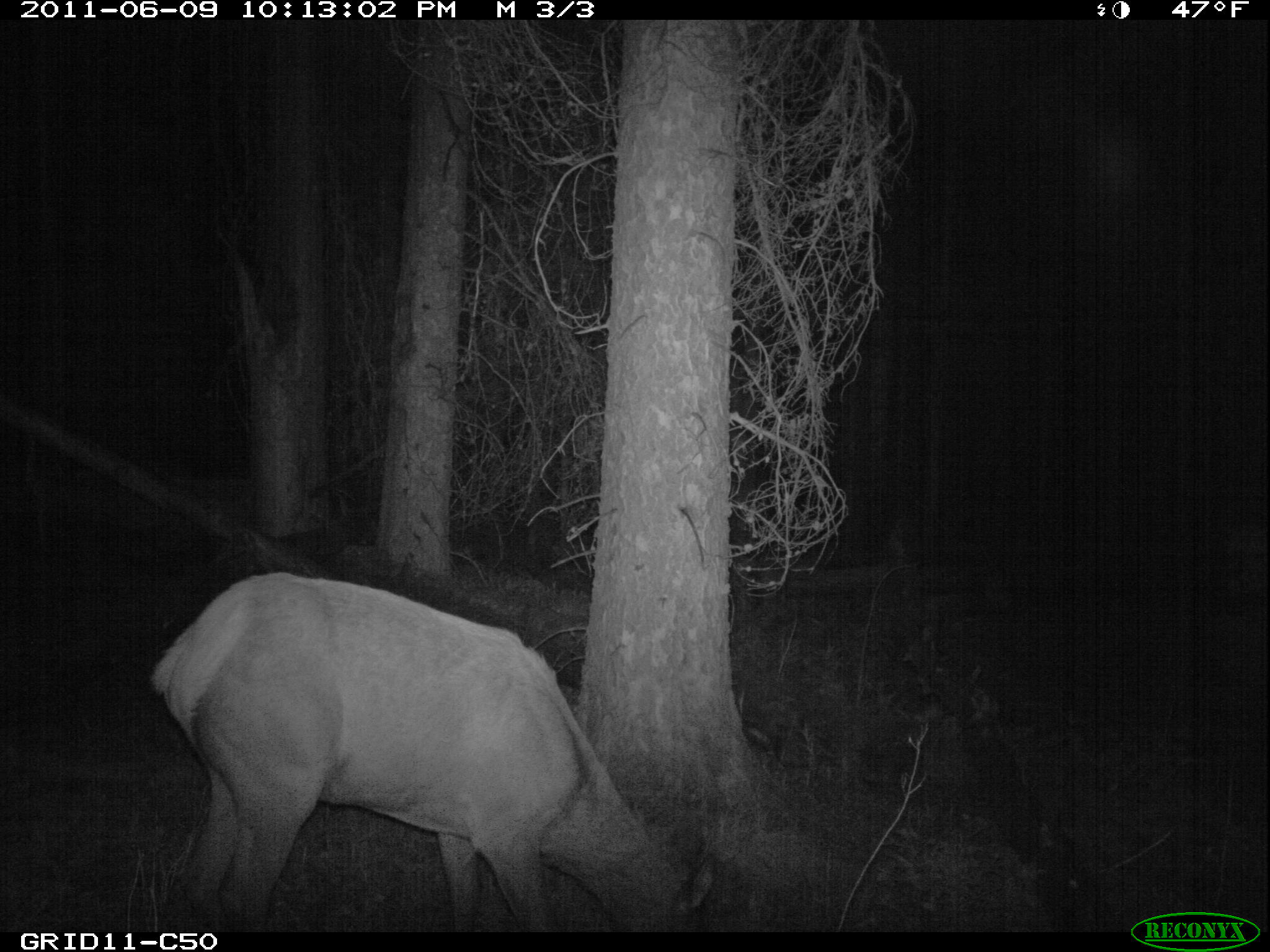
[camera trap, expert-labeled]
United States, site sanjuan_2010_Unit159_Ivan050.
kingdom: Animalia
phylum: Chordata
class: Mammalia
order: Artiodactyla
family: Cervidae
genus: Cervus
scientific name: Cervus elaphus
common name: red deer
Cervus elaphus (red deer).